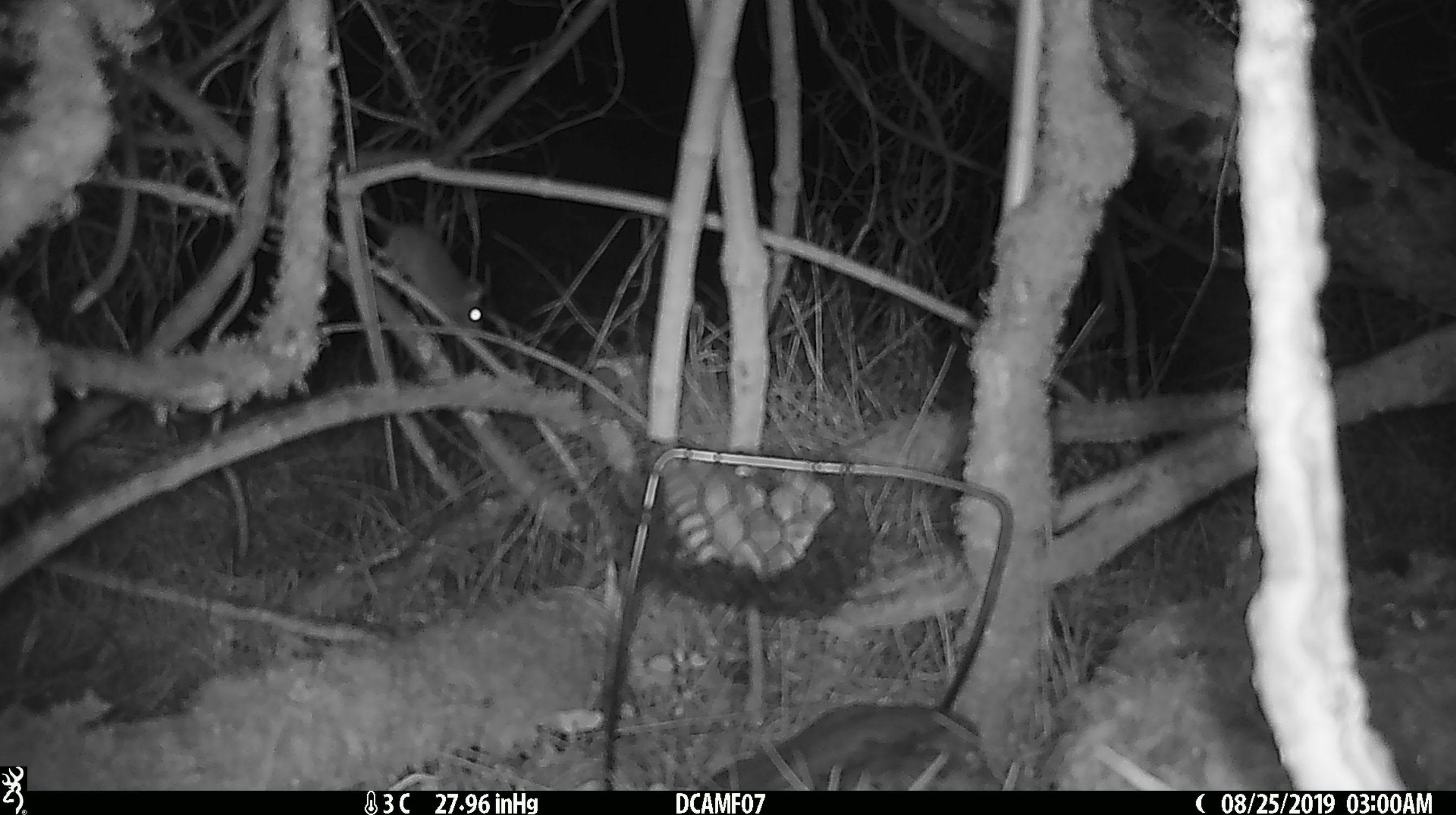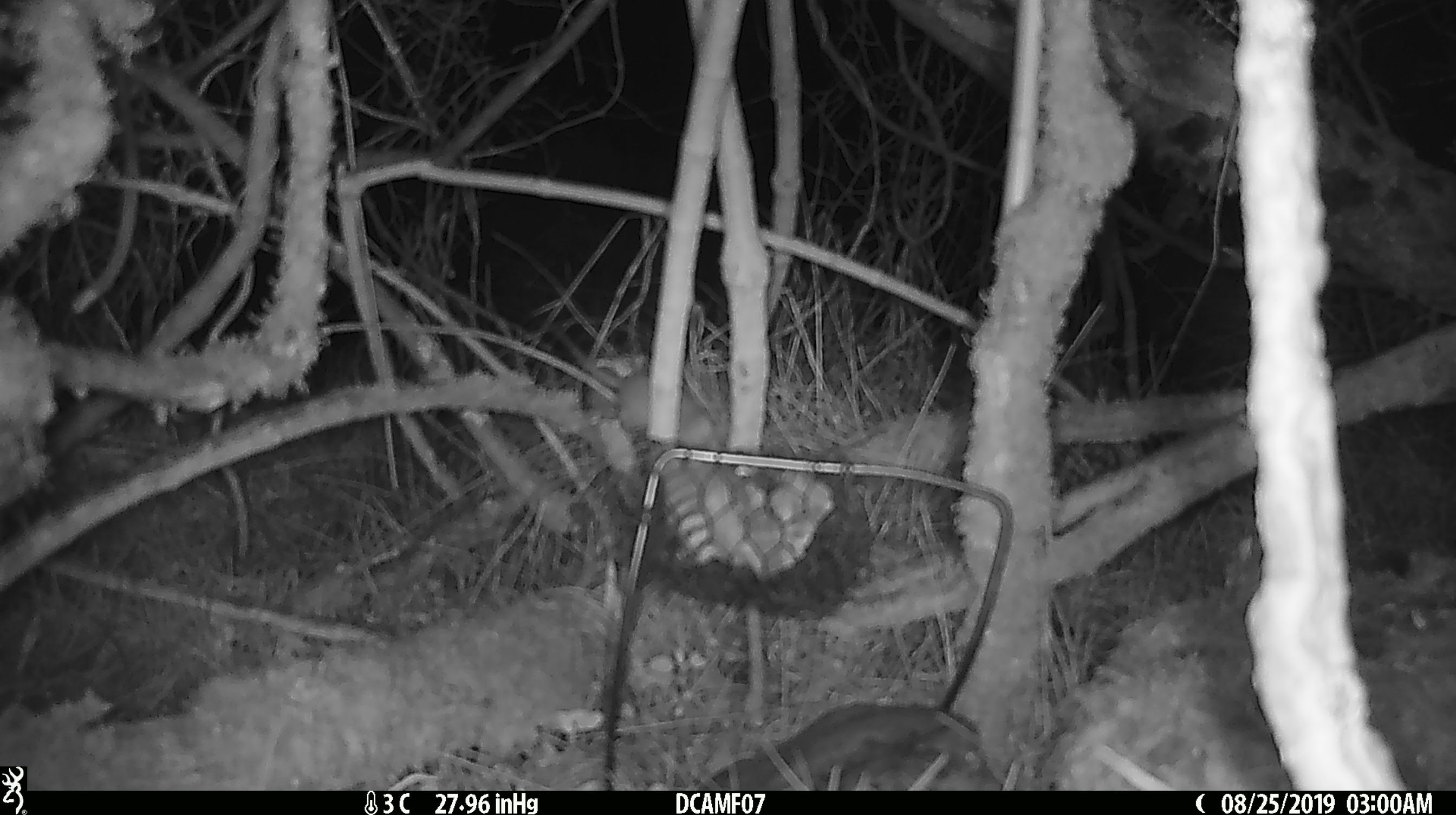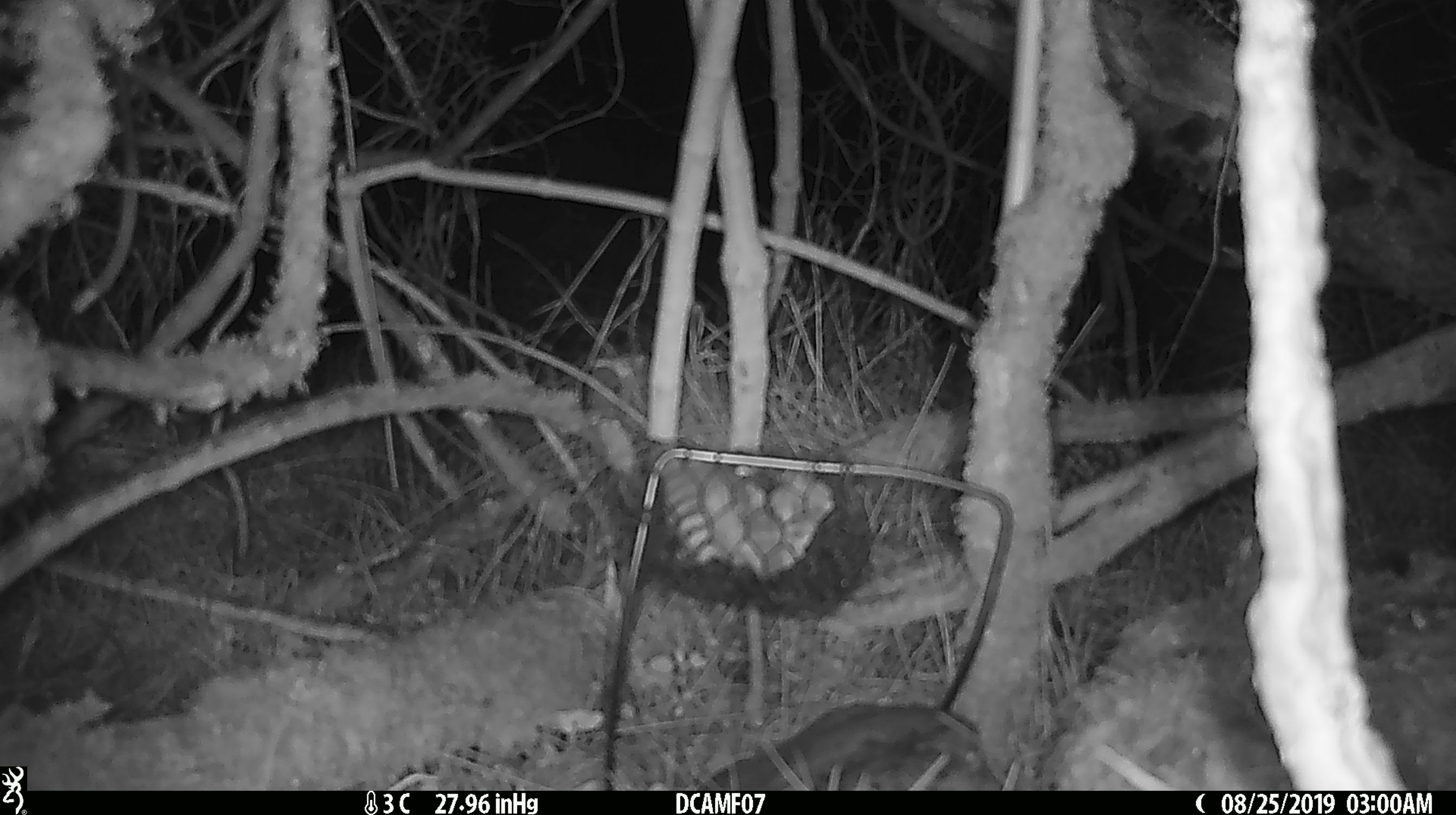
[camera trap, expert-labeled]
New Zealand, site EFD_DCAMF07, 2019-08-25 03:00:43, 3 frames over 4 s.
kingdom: Animalia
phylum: Chordata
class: Mammalia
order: Rodentia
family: Muridae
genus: Mus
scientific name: Mus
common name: mouse